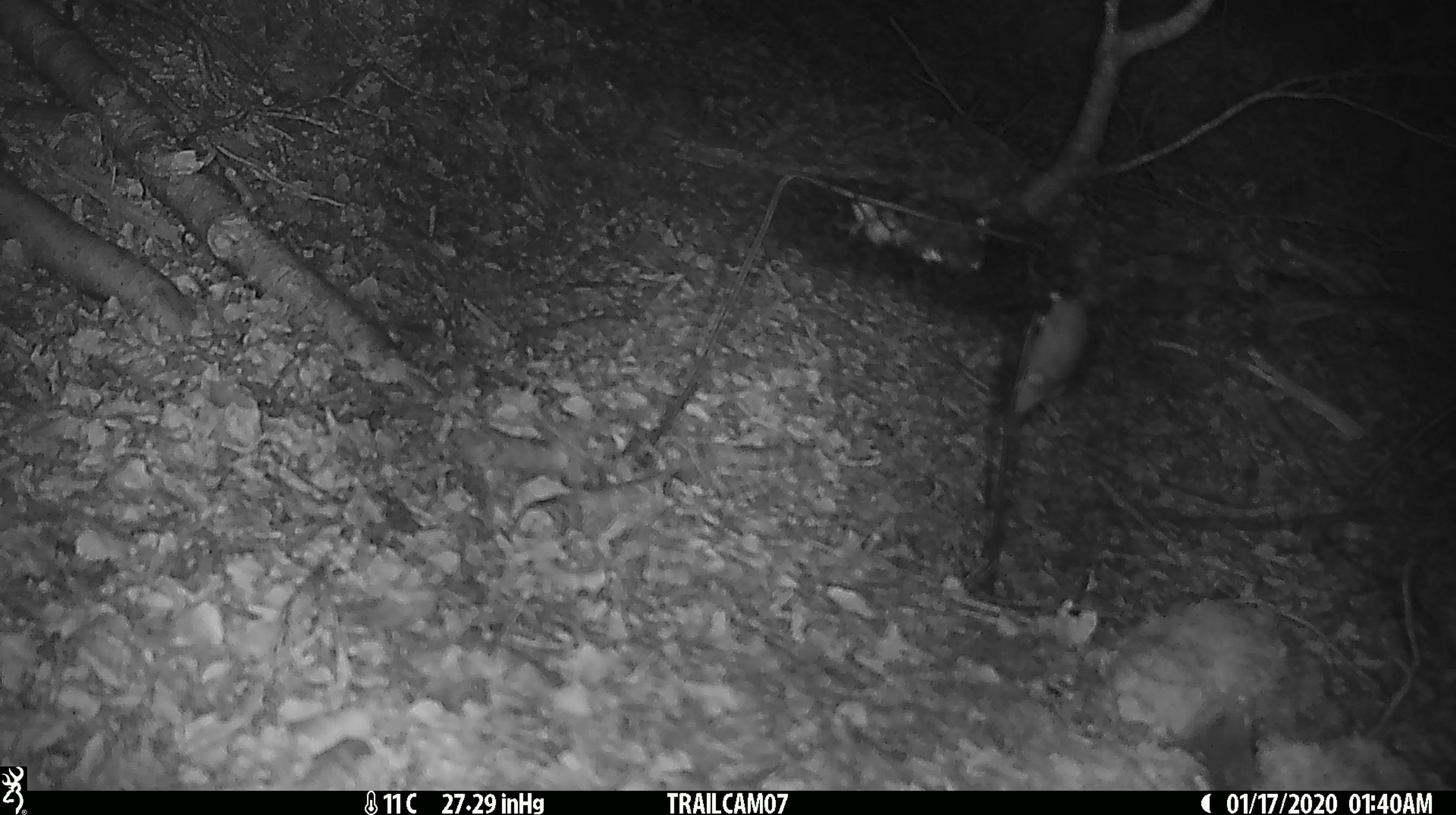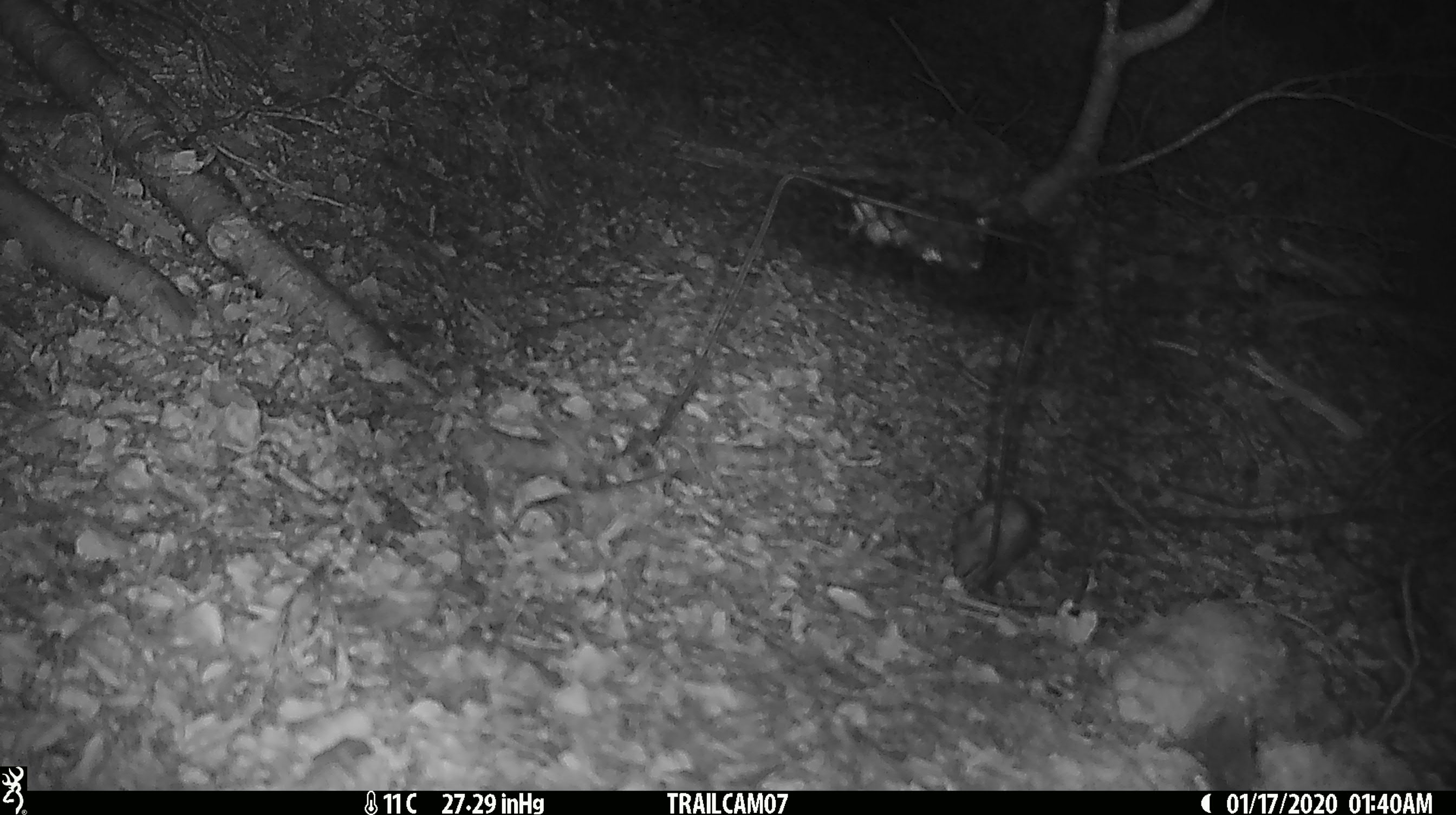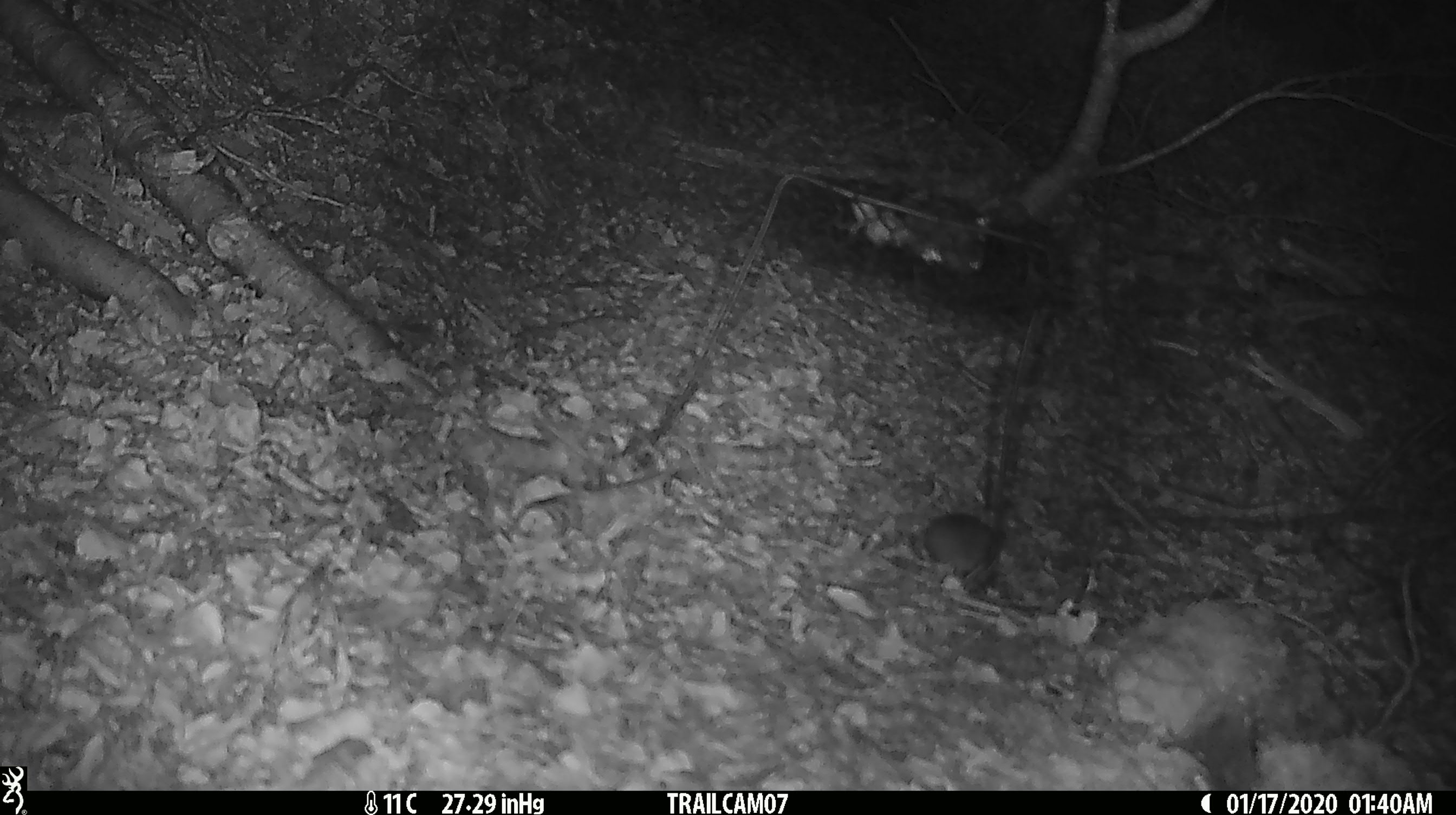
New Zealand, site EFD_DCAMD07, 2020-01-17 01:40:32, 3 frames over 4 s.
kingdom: Animalia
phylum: Chordata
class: Mammalia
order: Rodentia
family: Muridae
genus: Mus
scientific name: Mus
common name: mouse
Mouse (Mus).